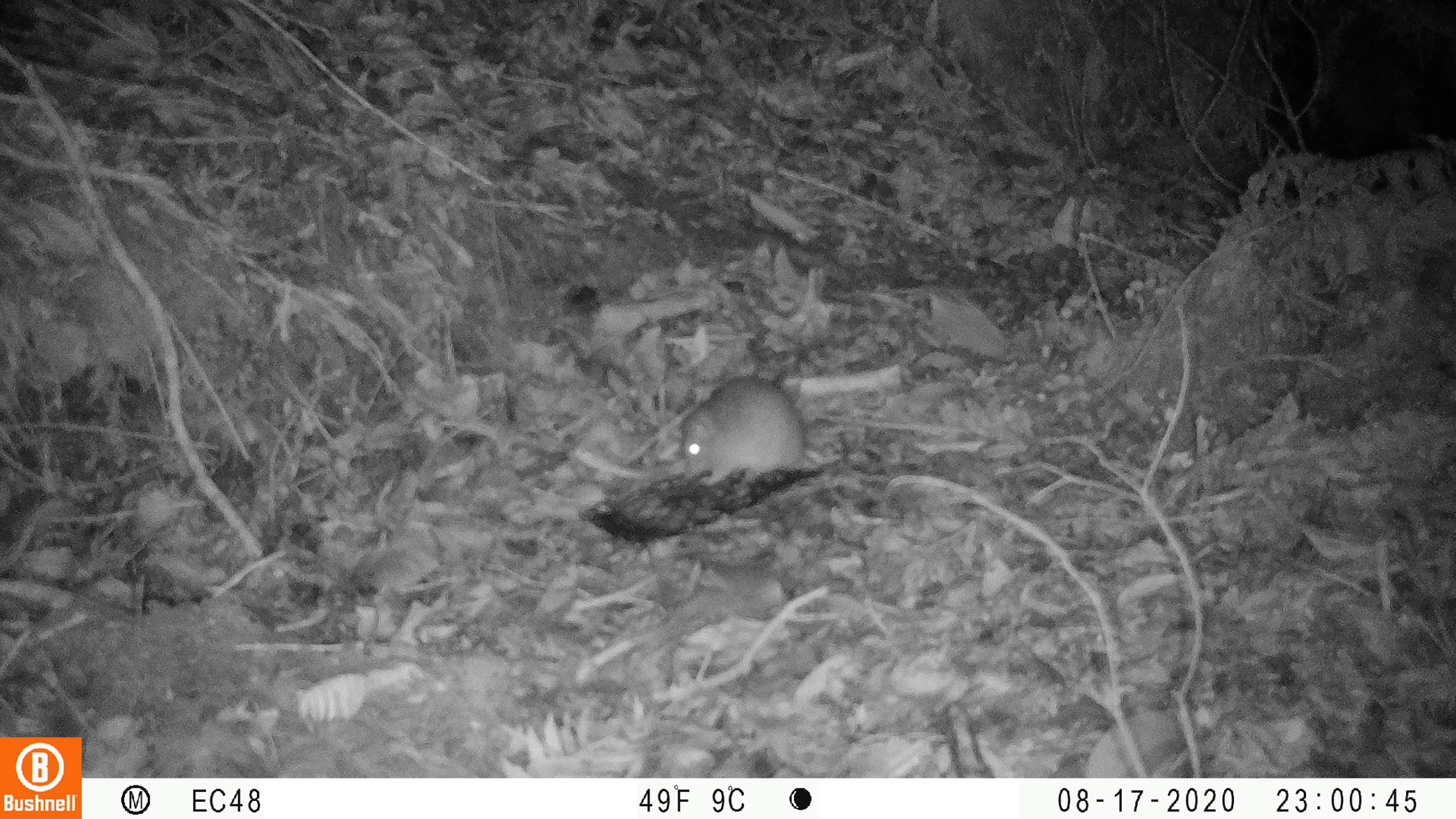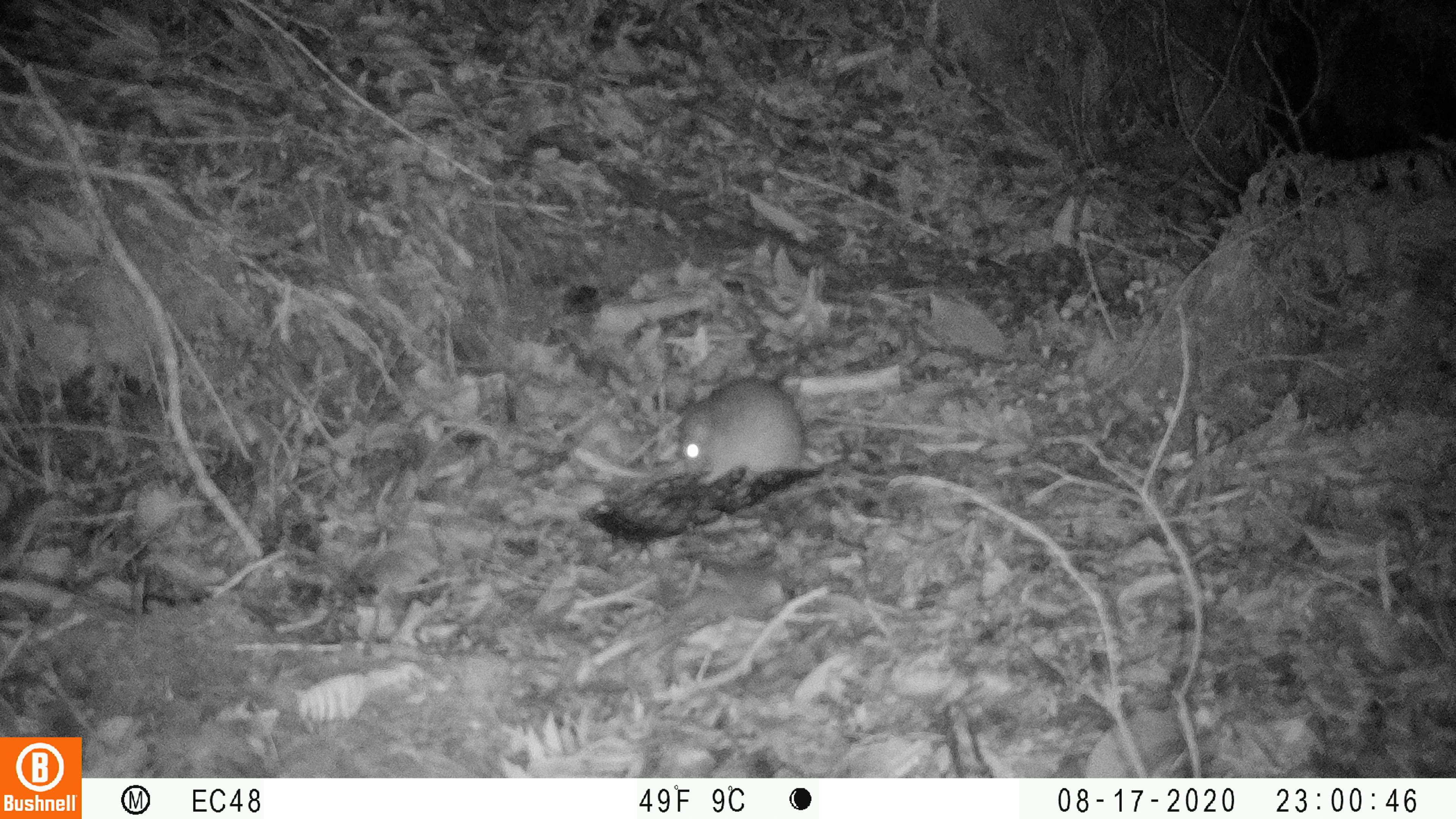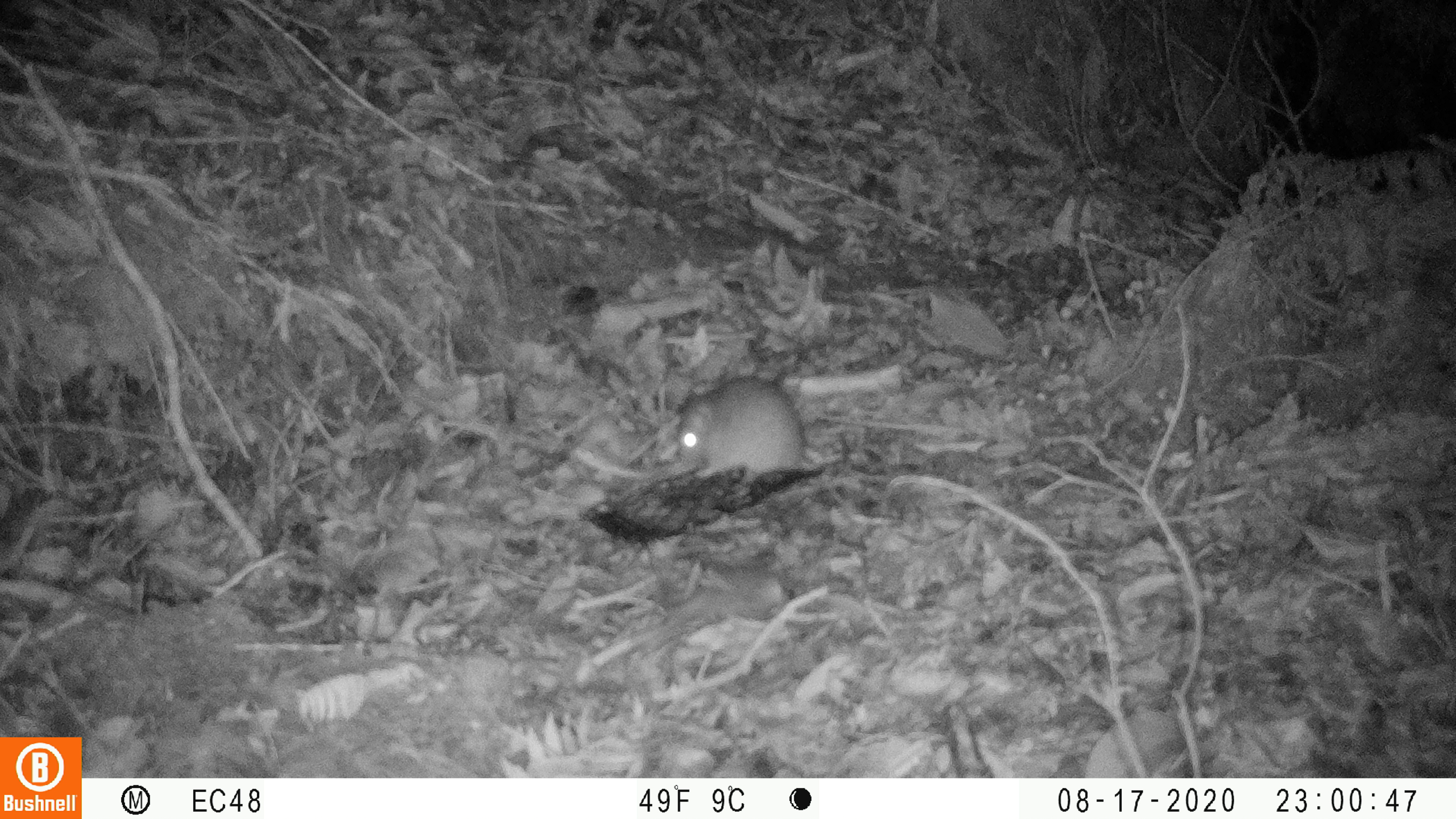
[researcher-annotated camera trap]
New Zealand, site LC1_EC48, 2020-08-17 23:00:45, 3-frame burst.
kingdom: Animalia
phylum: Chordata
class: Mammalia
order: Rodentia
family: Muridae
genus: Rattus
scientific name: Rattus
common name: rat